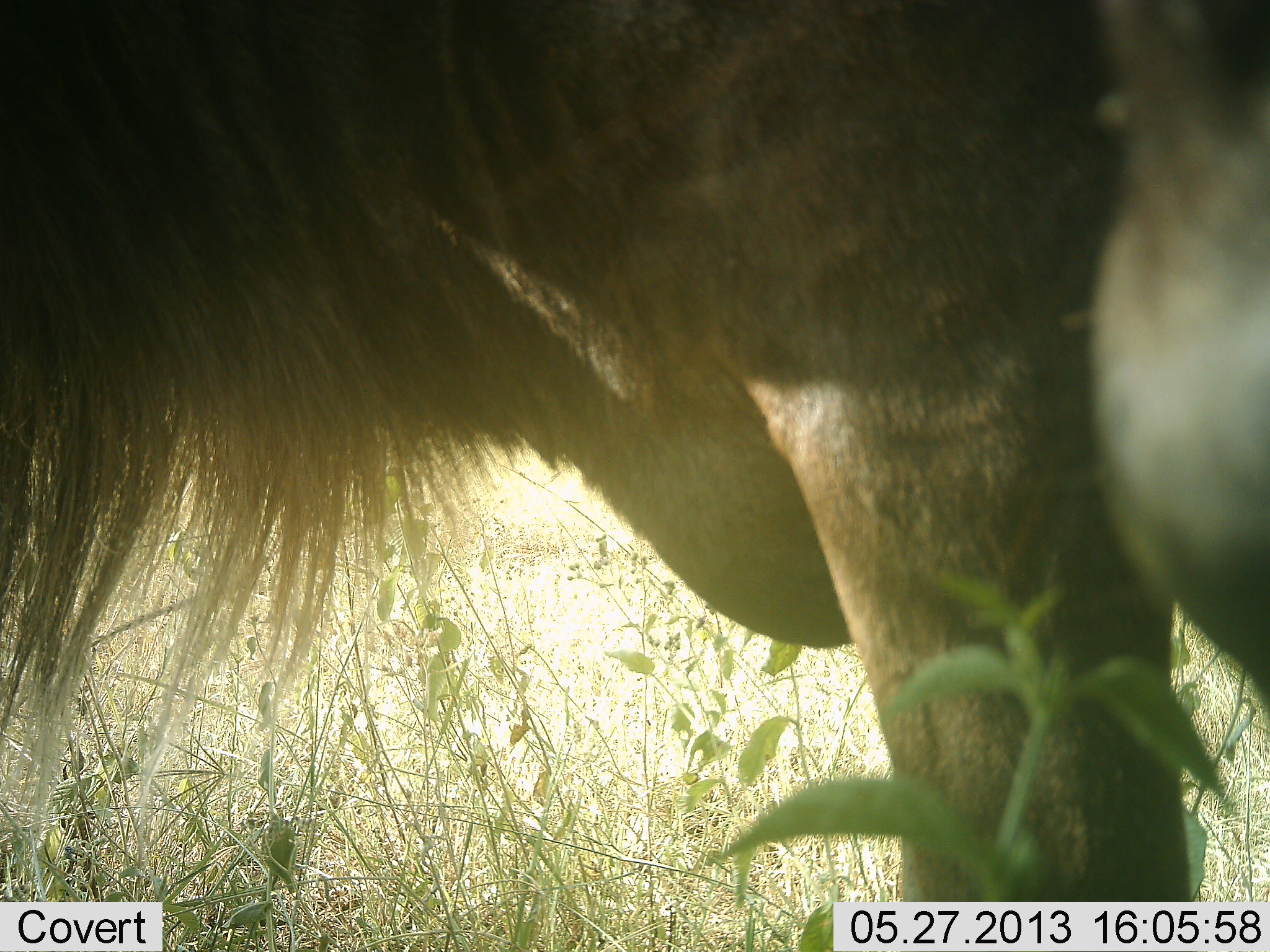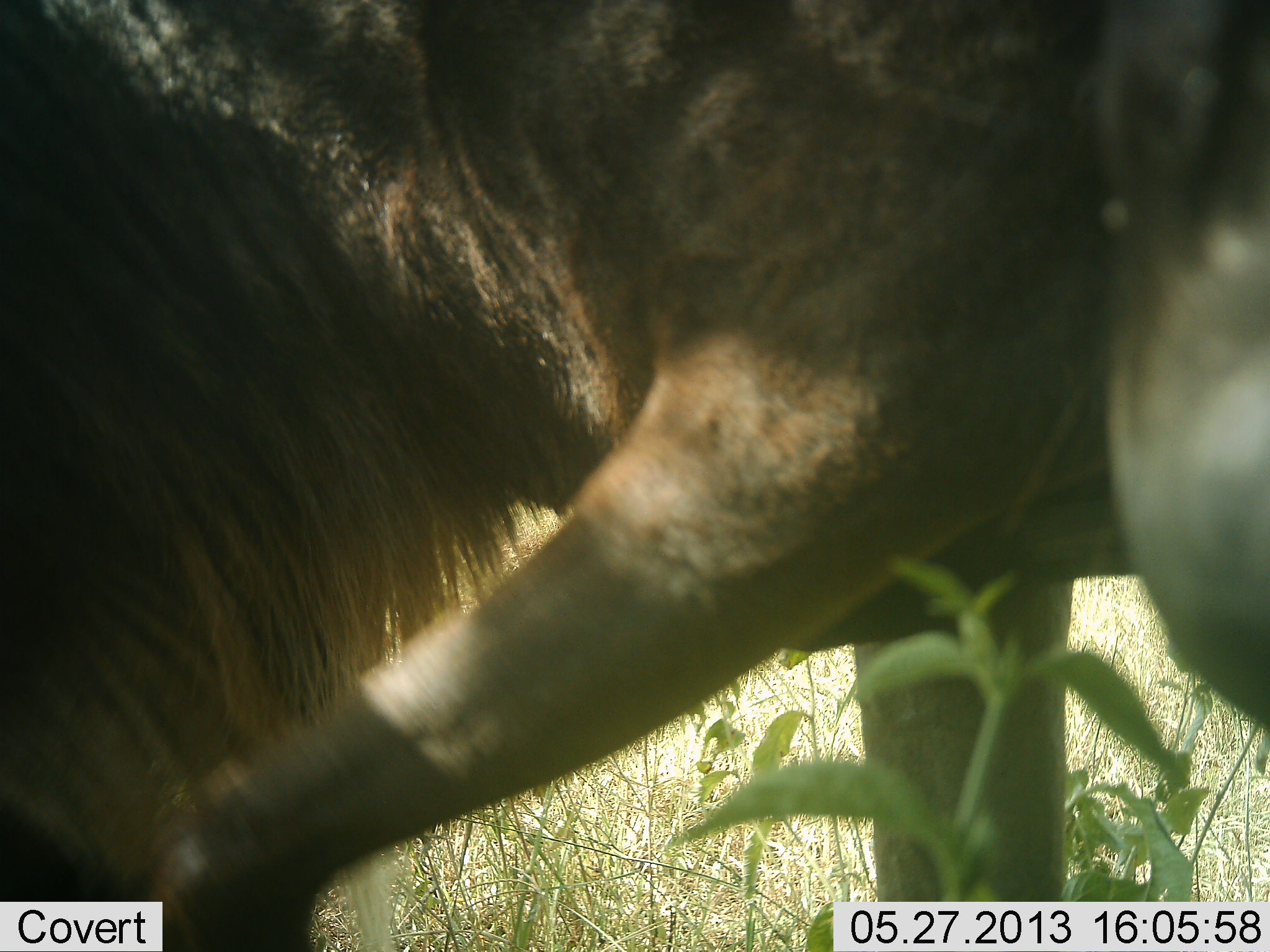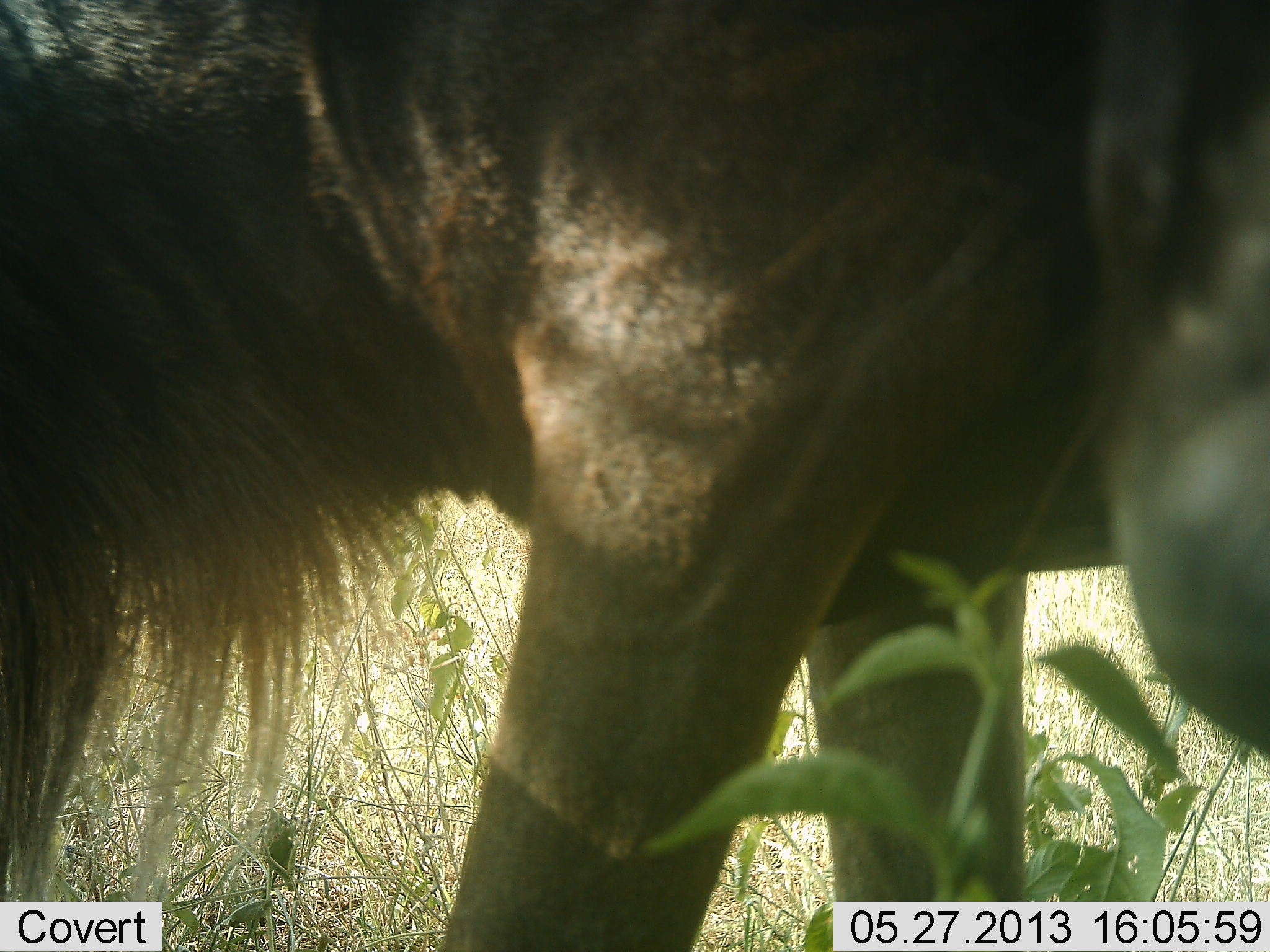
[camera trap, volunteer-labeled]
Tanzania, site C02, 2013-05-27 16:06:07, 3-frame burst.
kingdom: Animalia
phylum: Chordata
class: Mammalia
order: Artiodactyla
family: Bovidae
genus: Connochaetes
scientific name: Connochaetes taurinus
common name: blue wildebeest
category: wildebeest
Wildebeest (blue wildebeest) (Connochaetes taurinus), count 1. Behavior (volunteer vote fractions): standing 80%, resting 0%, moving 20%, interacting 0%. Young present (vote fraction): 0%. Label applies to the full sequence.